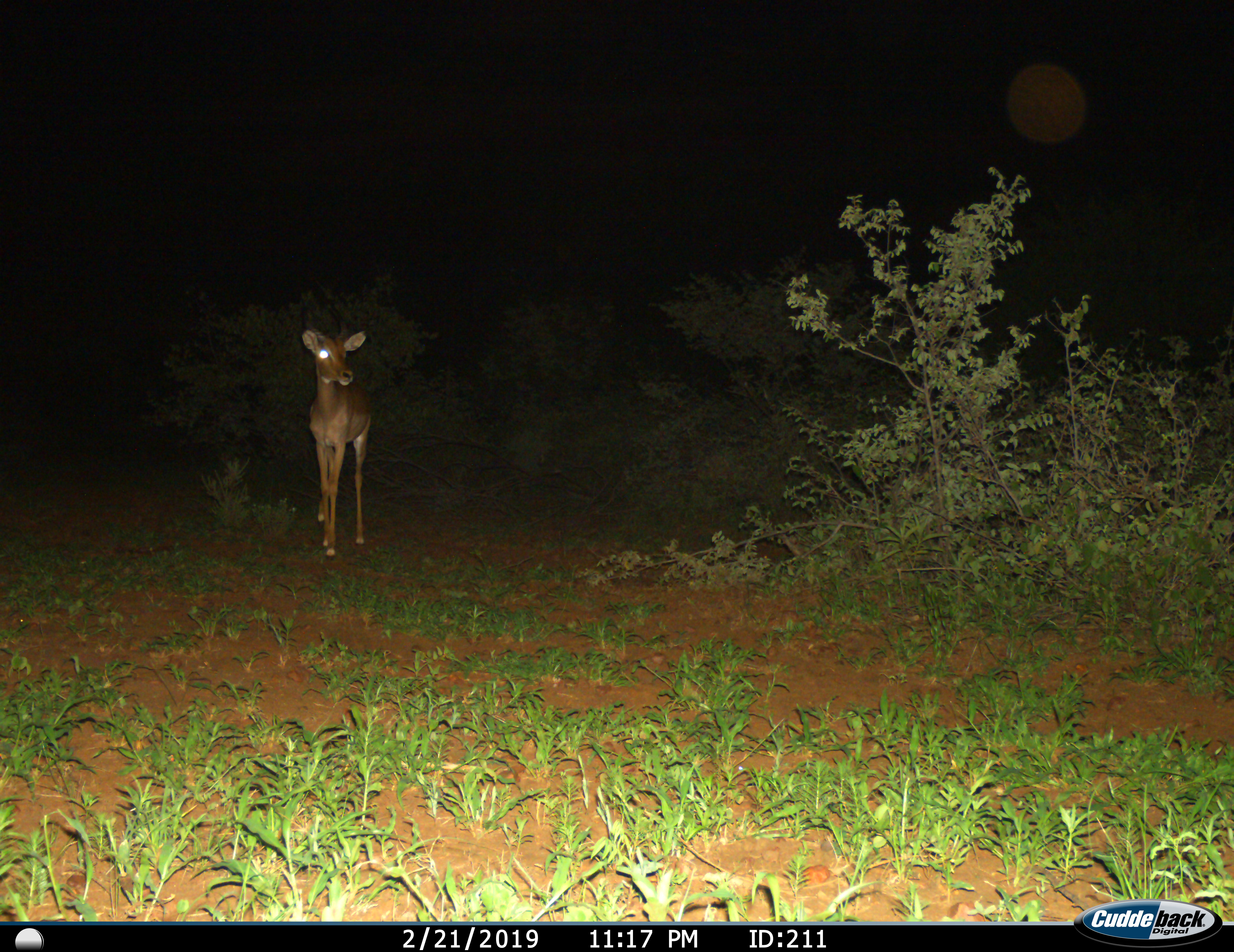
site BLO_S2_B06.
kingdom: Animalia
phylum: Chordata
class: Mammalia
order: Artiodactyla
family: Bovidae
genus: Aepyceros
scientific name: Aepyceros melampus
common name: impala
Impala (Aepyceros melampus), count 1. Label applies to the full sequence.